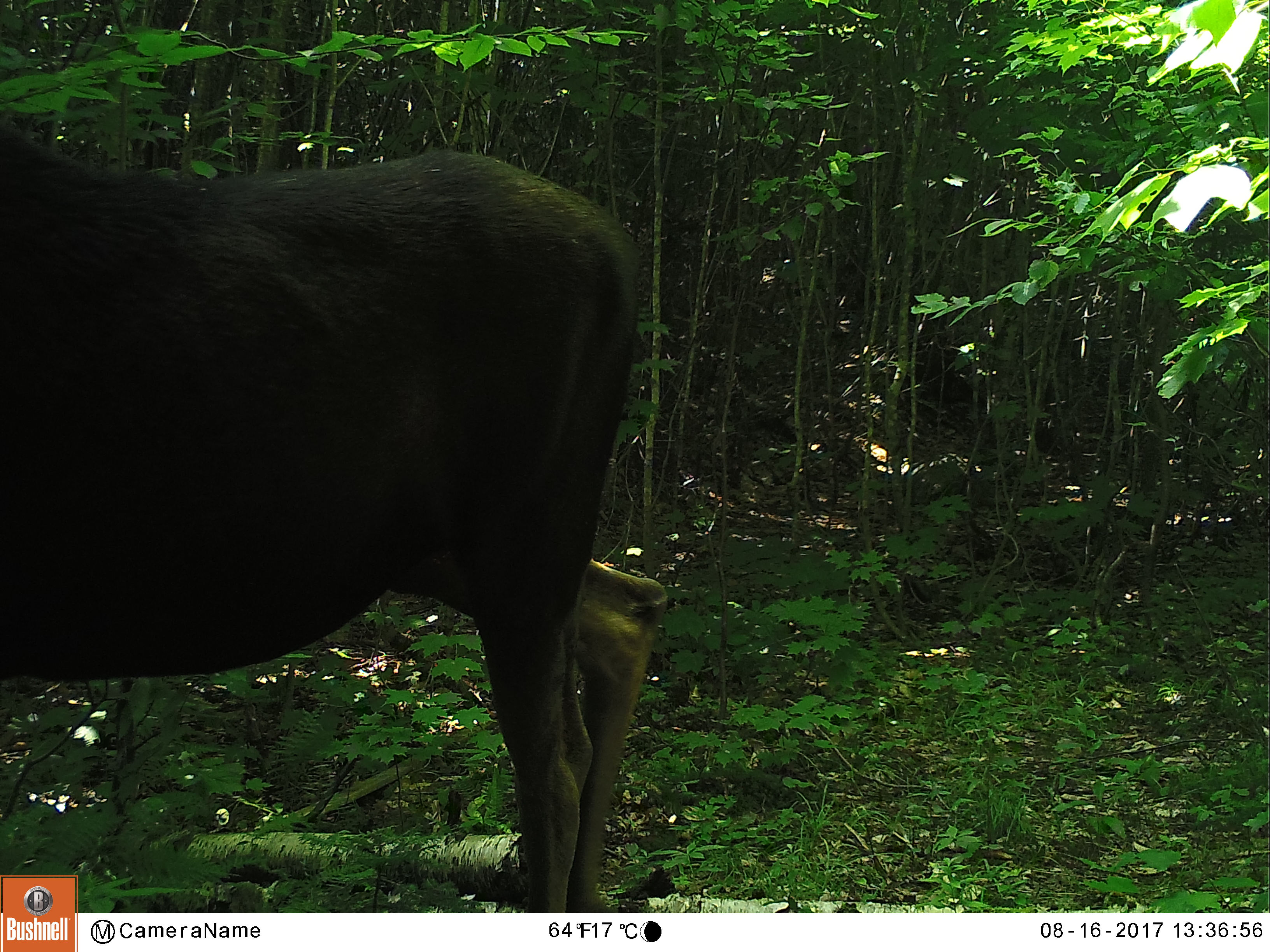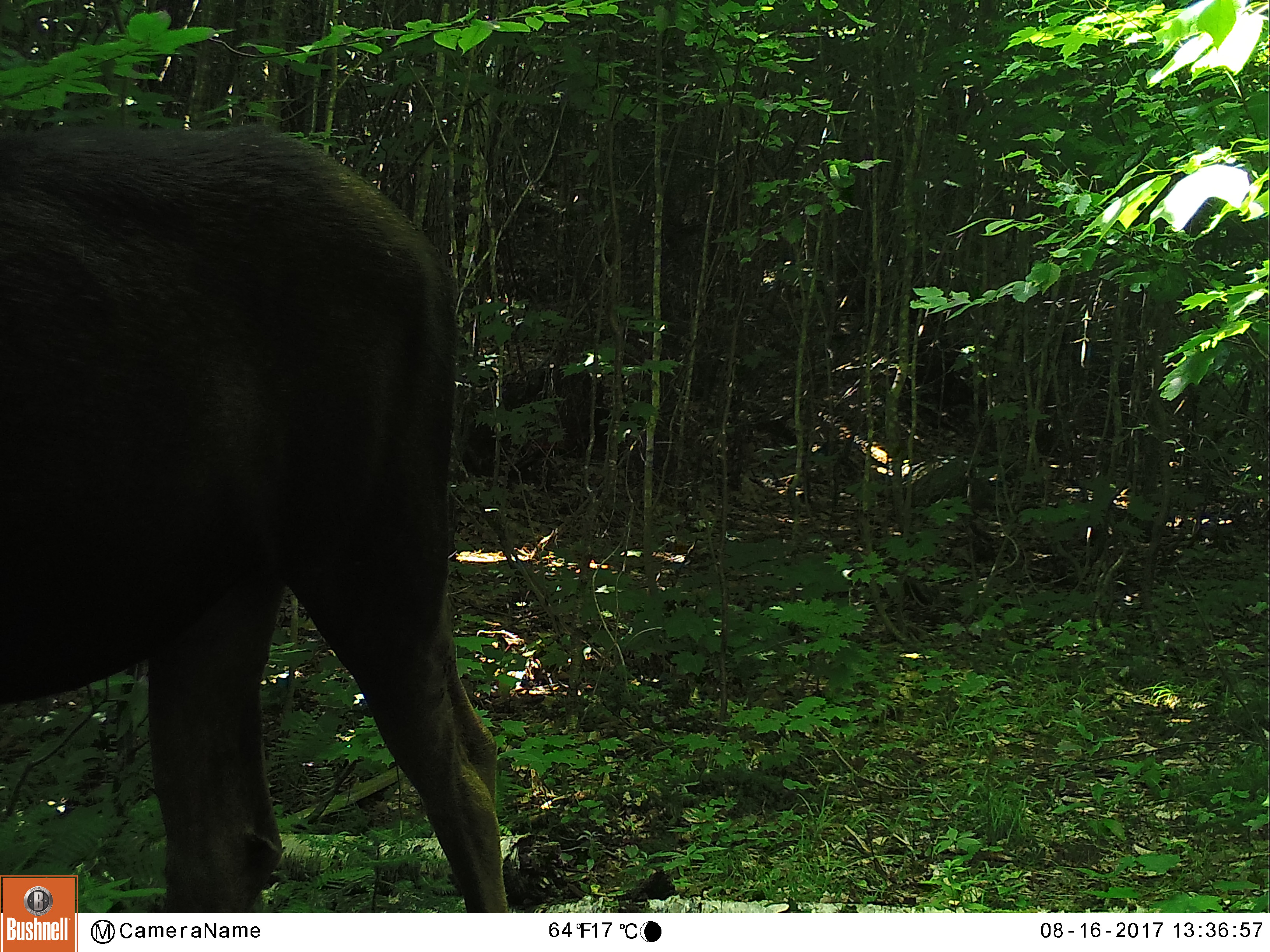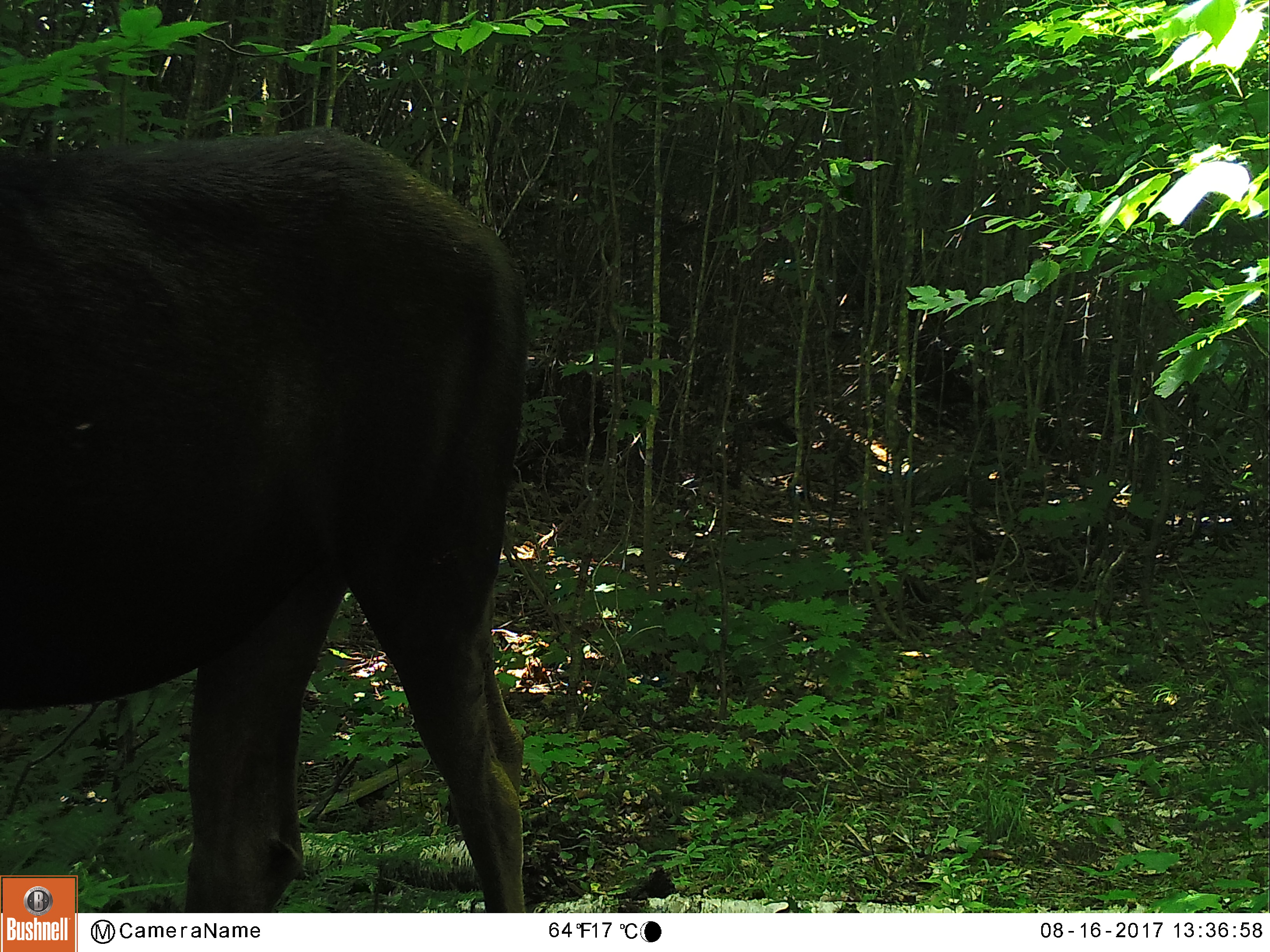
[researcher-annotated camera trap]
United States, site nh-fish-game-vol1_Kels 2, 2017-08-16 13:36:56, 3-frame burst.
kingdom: Animalia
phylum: Chordata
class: Mammalia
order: Artiodactyla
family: Cervidae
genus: Alces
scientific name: Alces alces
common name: moose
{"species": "moose (Alces alces)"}